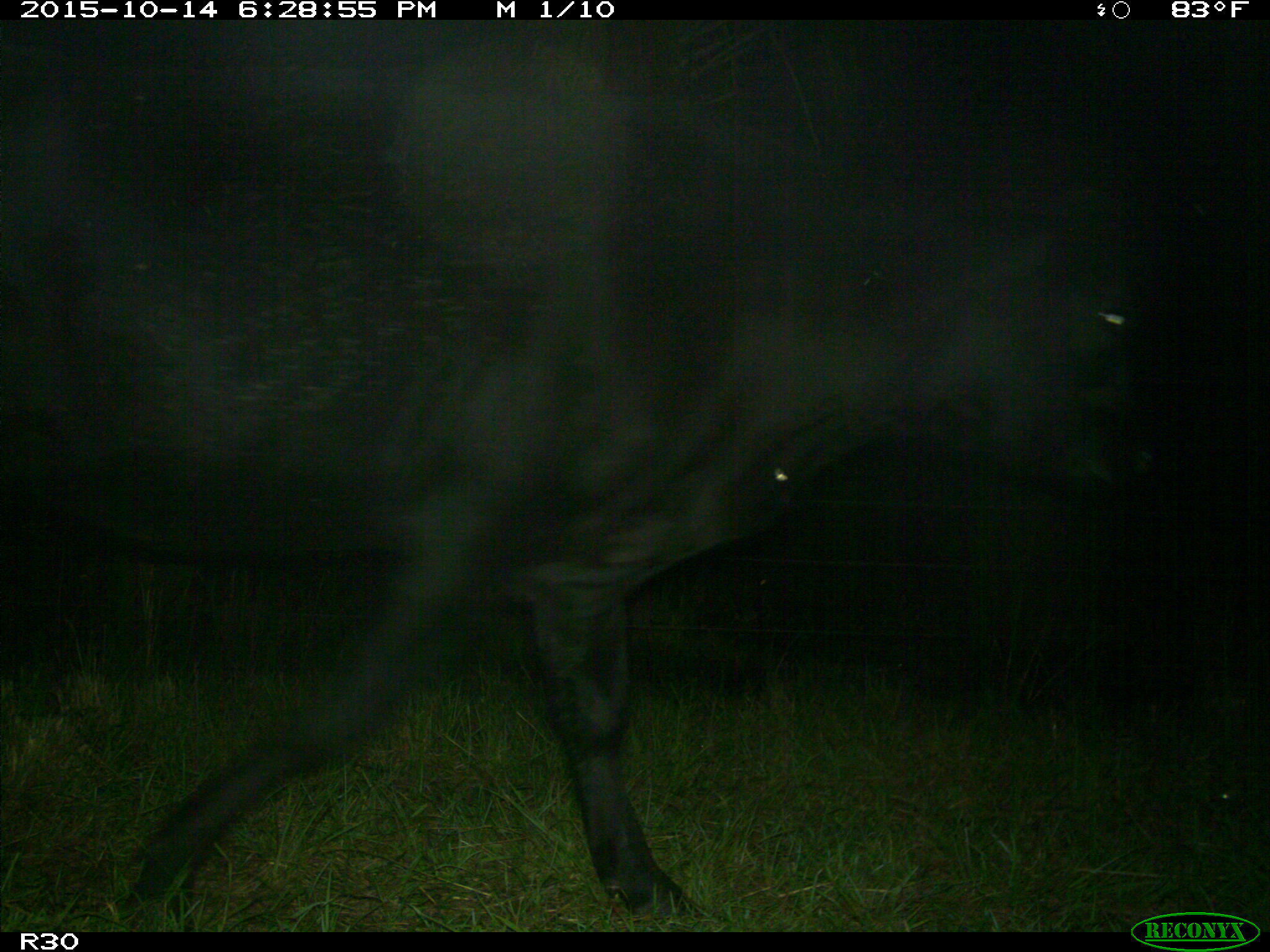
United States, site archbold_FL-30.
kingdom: Animalia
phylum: Chordata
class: Mammalia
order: Artiodactyla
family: Bovidae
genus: Bos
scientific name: Bos taurus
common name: domestic cow